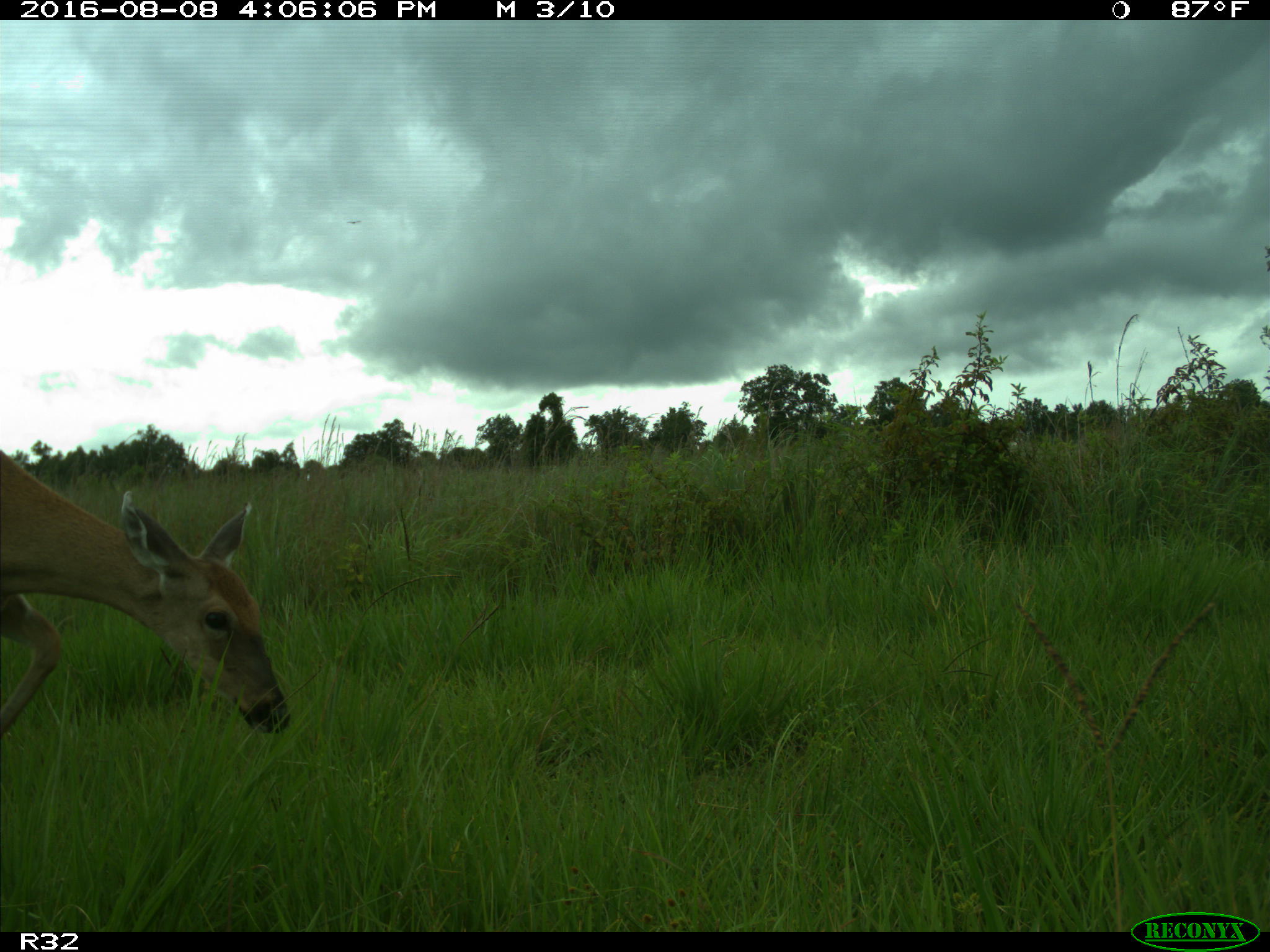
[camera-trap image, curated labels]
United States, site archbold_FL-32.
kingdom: Animalia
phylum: Chordata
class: Mammalia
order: Artiodactyla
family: Cervidae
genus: Odocoileus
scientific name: Odocoileus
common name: deer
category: unidentified deer